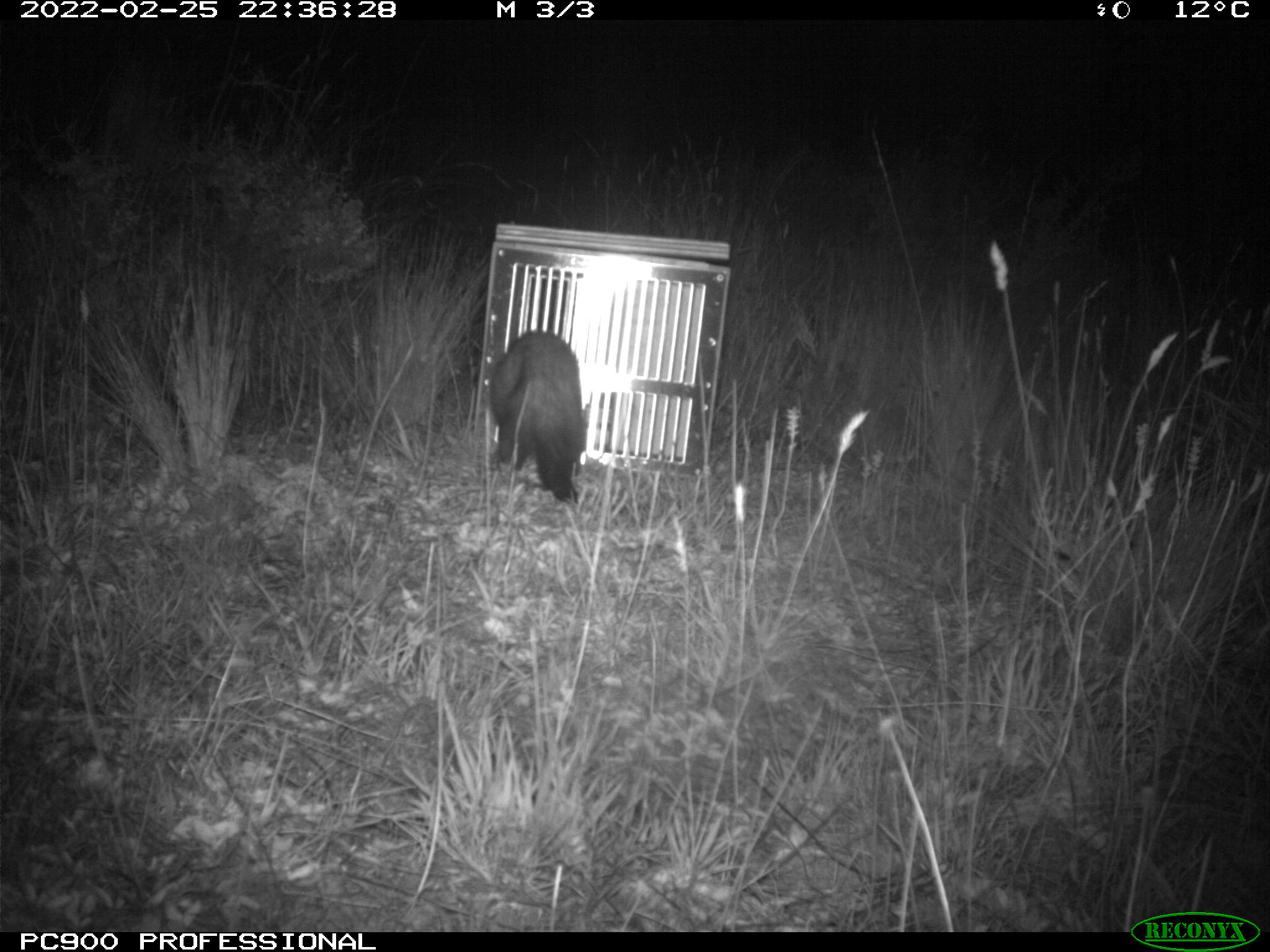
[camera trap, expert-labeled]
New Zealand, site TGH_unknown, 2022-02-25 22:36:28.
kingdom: Animalia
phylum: Chordata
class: Mammalia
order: Carnivora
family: Mustelidae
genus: Mustela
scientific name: Mustela furo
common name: ferret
Ferret (Mustela furo).